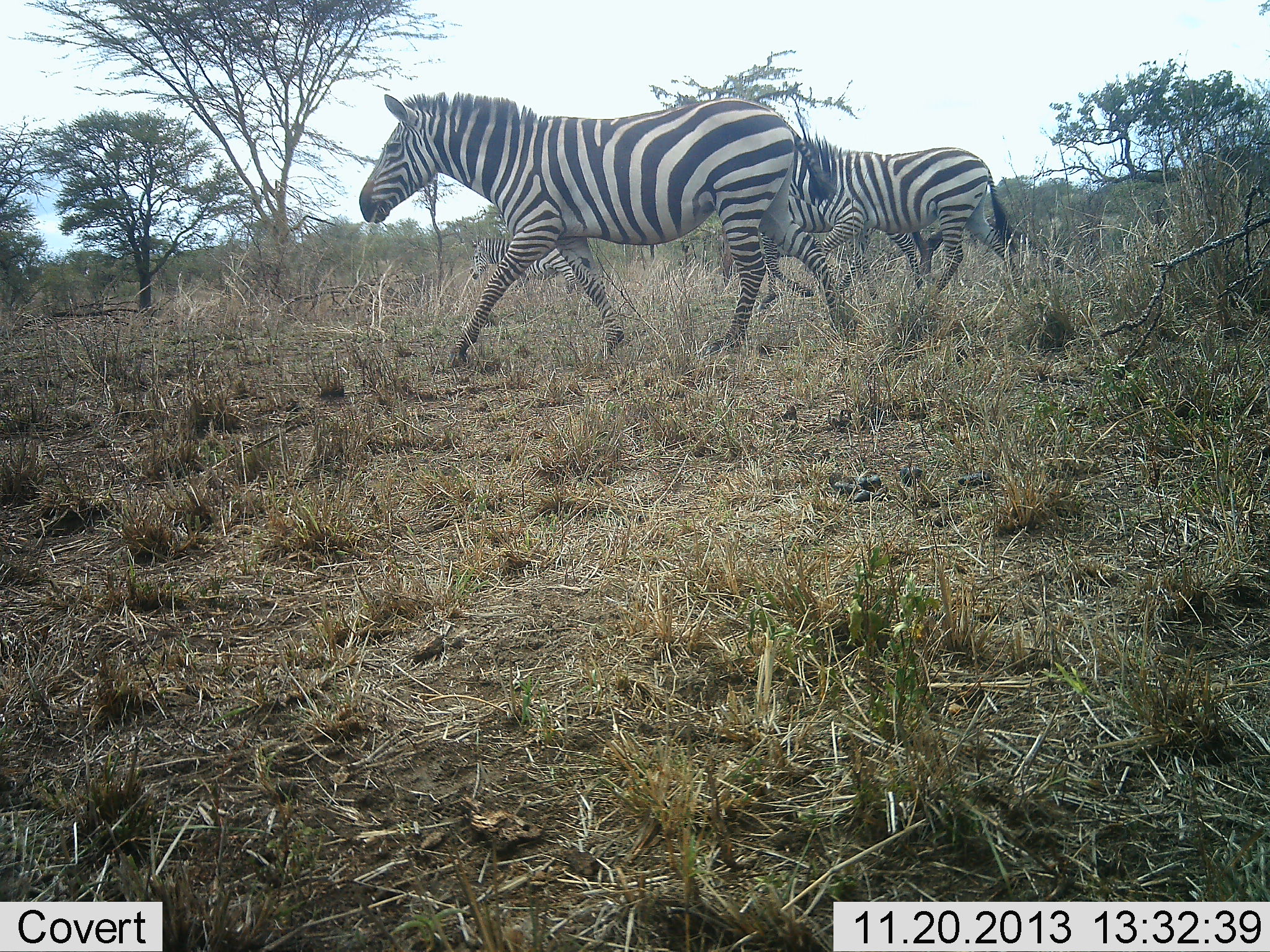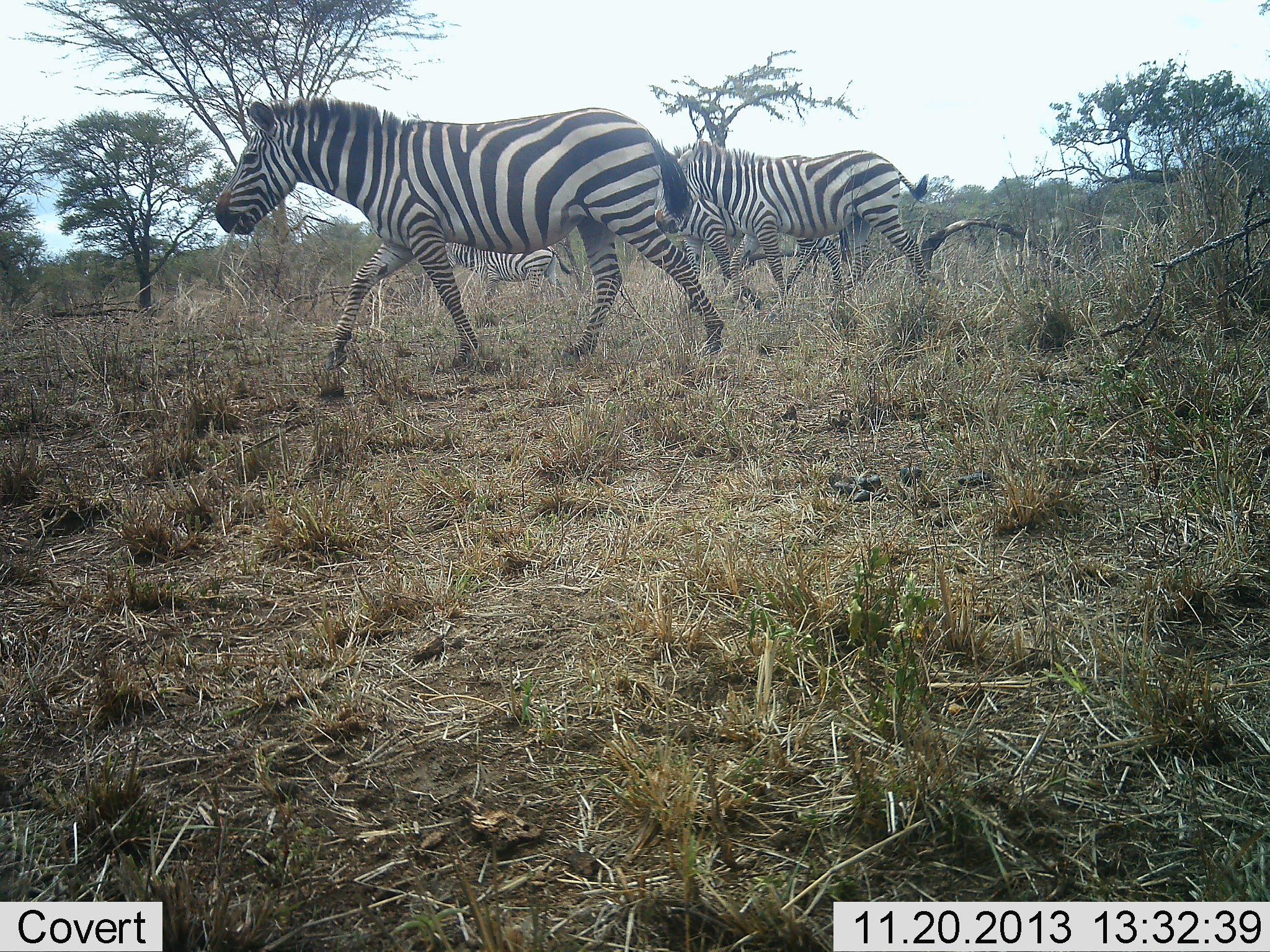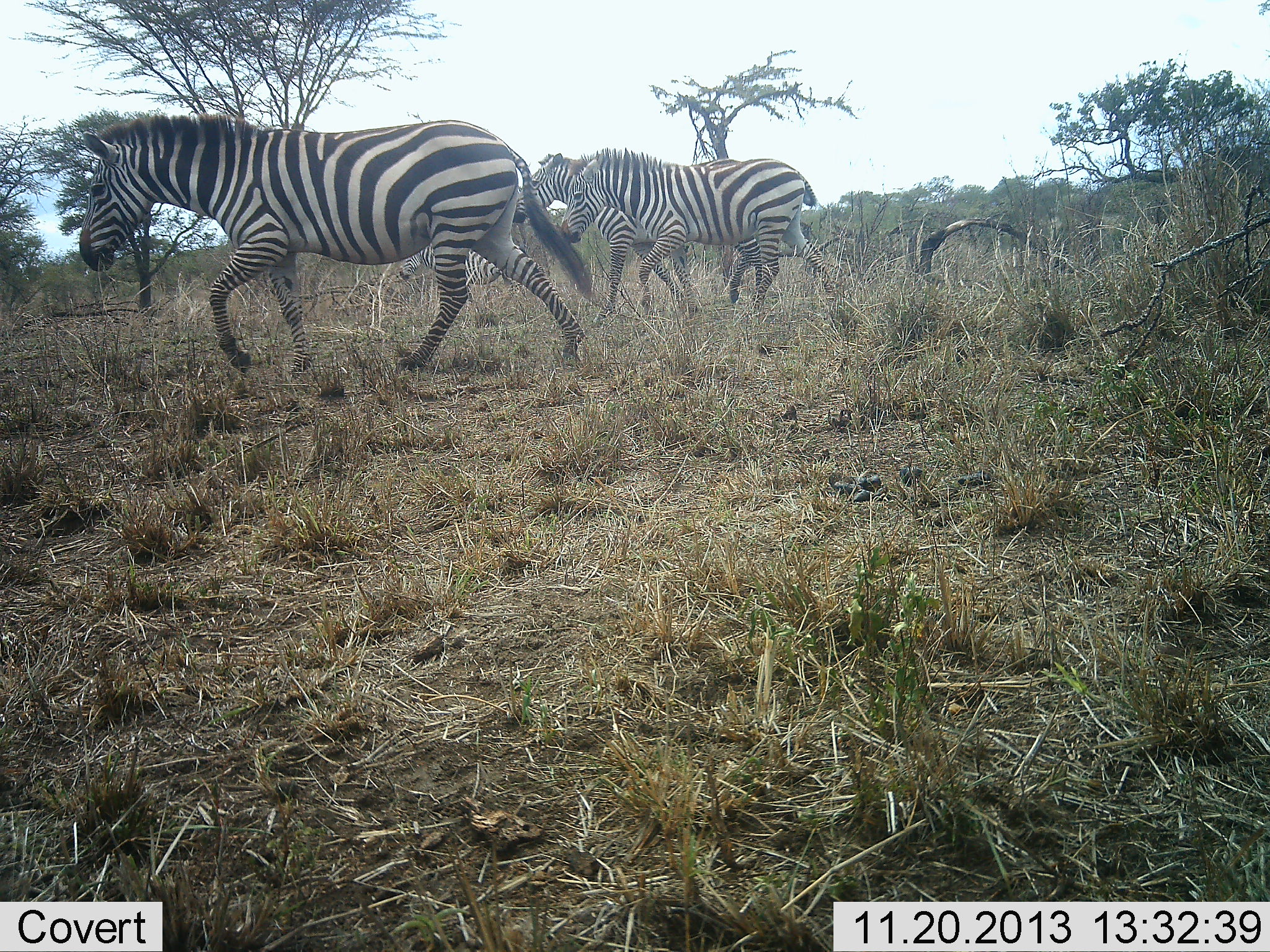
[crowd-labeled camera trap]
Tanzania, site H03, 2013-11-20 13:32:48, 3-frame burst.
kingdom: Animalia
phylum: Chordata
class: Mammalia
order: Perissodactyla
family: Equidae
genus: Equus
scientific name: Equus quagga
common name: plains zebra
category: zebra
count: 4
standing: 0%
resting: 0%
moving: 100%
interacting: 0%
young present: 0%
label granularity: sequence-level